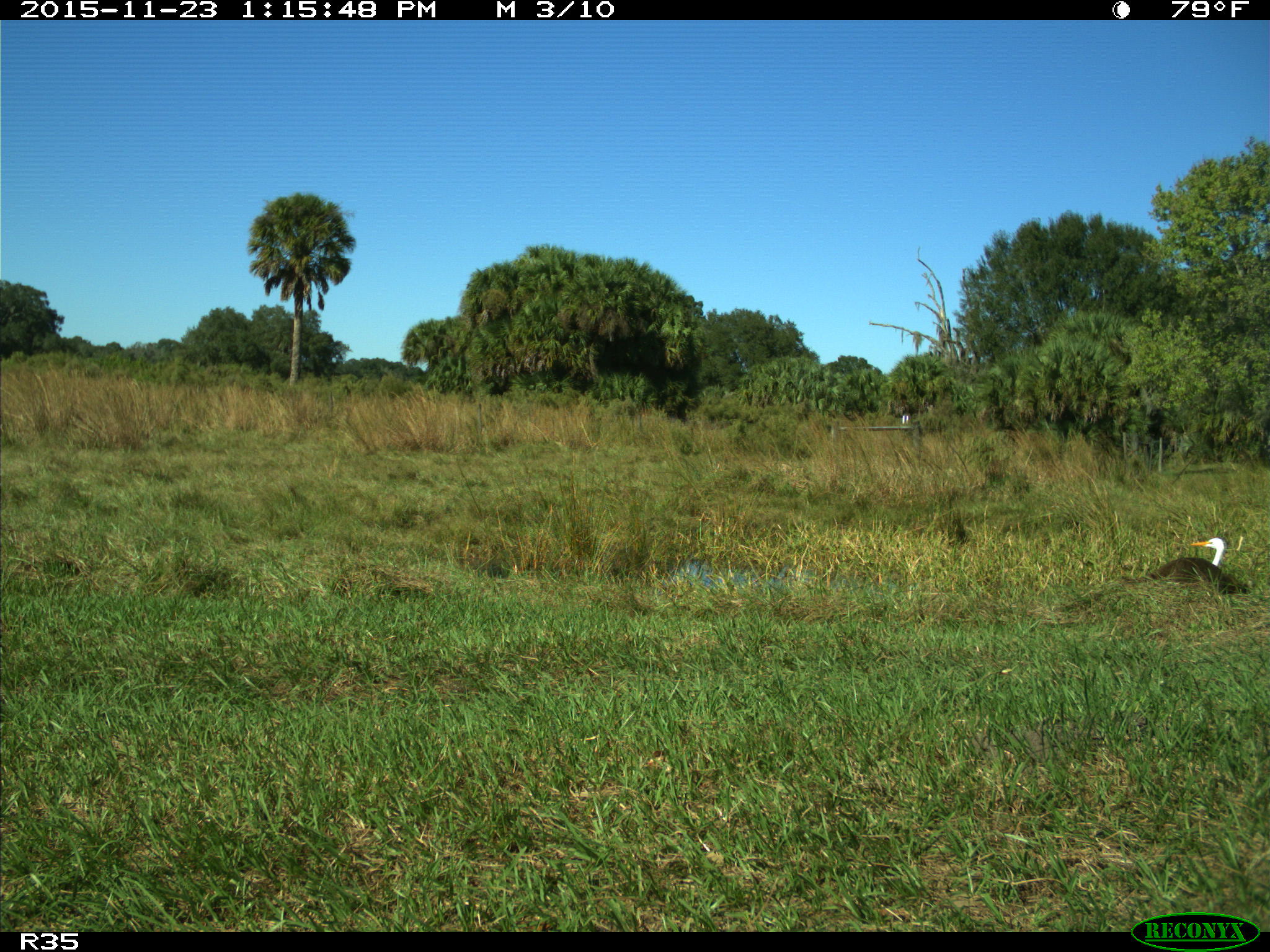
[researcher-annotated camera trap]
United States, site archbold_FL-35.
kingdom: Animalia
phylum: Chordata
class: Mammalia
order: Carnivora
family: Procyonidae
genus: Procyon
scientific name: Procyon lotor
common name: common raccoon